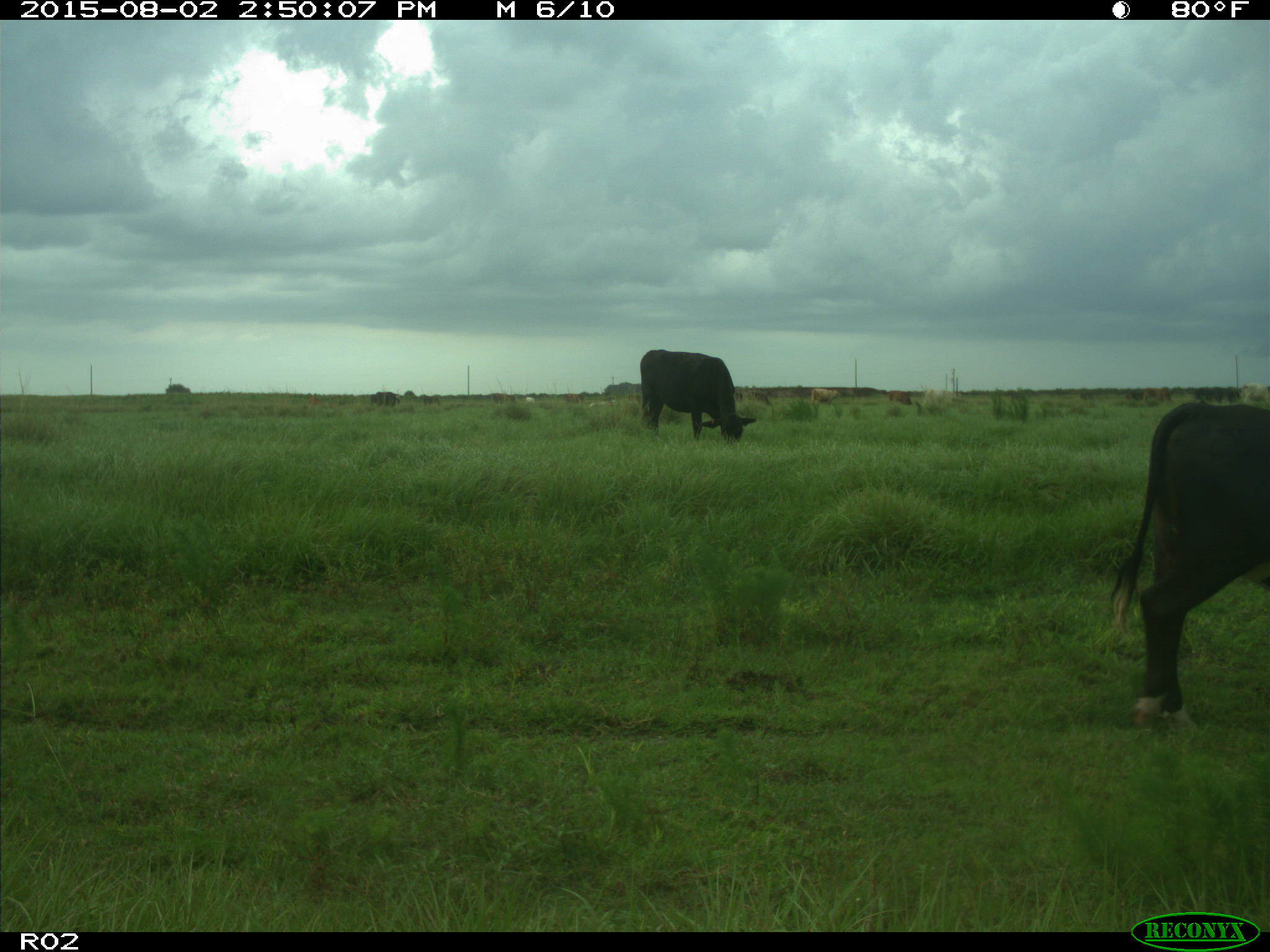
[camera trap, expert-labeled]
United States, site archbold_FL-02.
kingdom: Animalia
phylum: Chordata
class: Mammalia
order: Artiodactyla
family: Bovidae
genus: Bos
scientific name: Bos taurus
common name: domestic cow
Bos taurus (domestic cow).